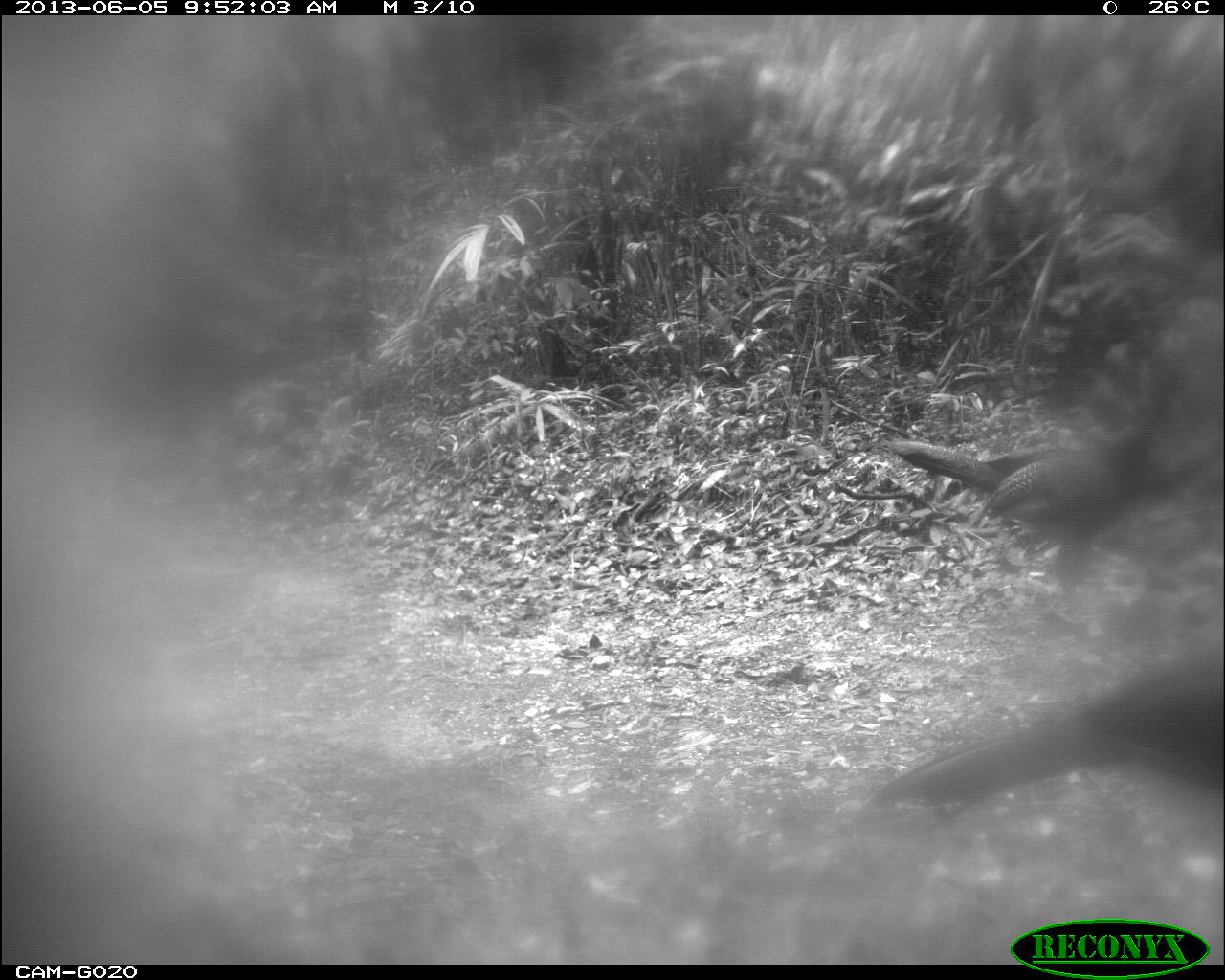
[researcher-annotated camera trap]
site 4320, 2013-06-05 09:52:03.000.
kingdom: Animalia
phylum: Chordata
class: Aves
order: Galliformes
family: Cracidae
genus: Crax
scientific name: Crax rubra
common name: great curassow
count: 2